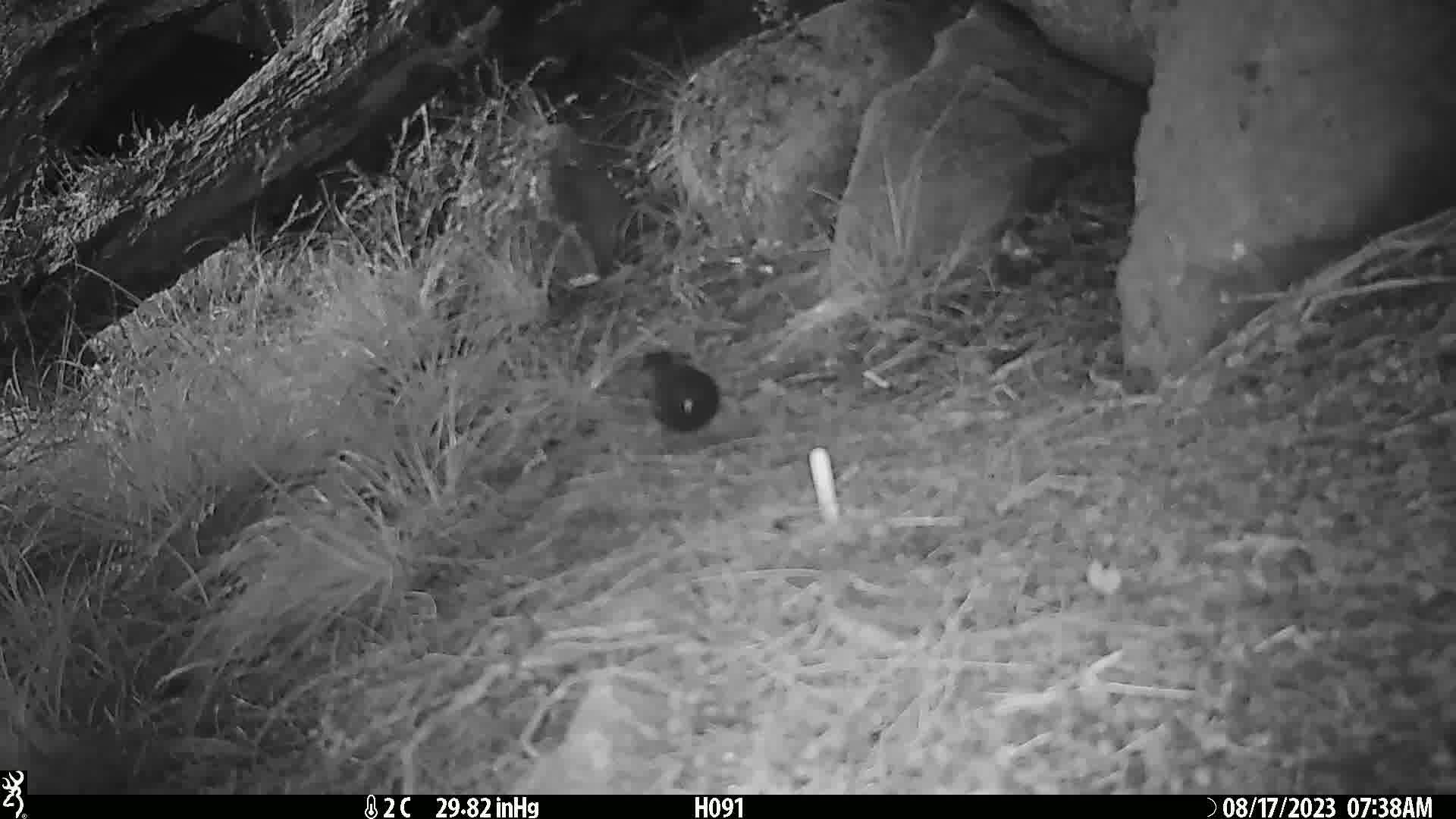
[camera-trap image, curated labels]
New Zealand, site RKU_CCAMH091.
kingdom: Animalia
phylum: Chordata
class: Aves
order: Passeriformes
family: Turdidae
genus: Turdus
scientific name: Turdus merula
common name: eurasian blackbird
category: blackbird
Blackbird (eurasian blackbird) (Turdus merula).